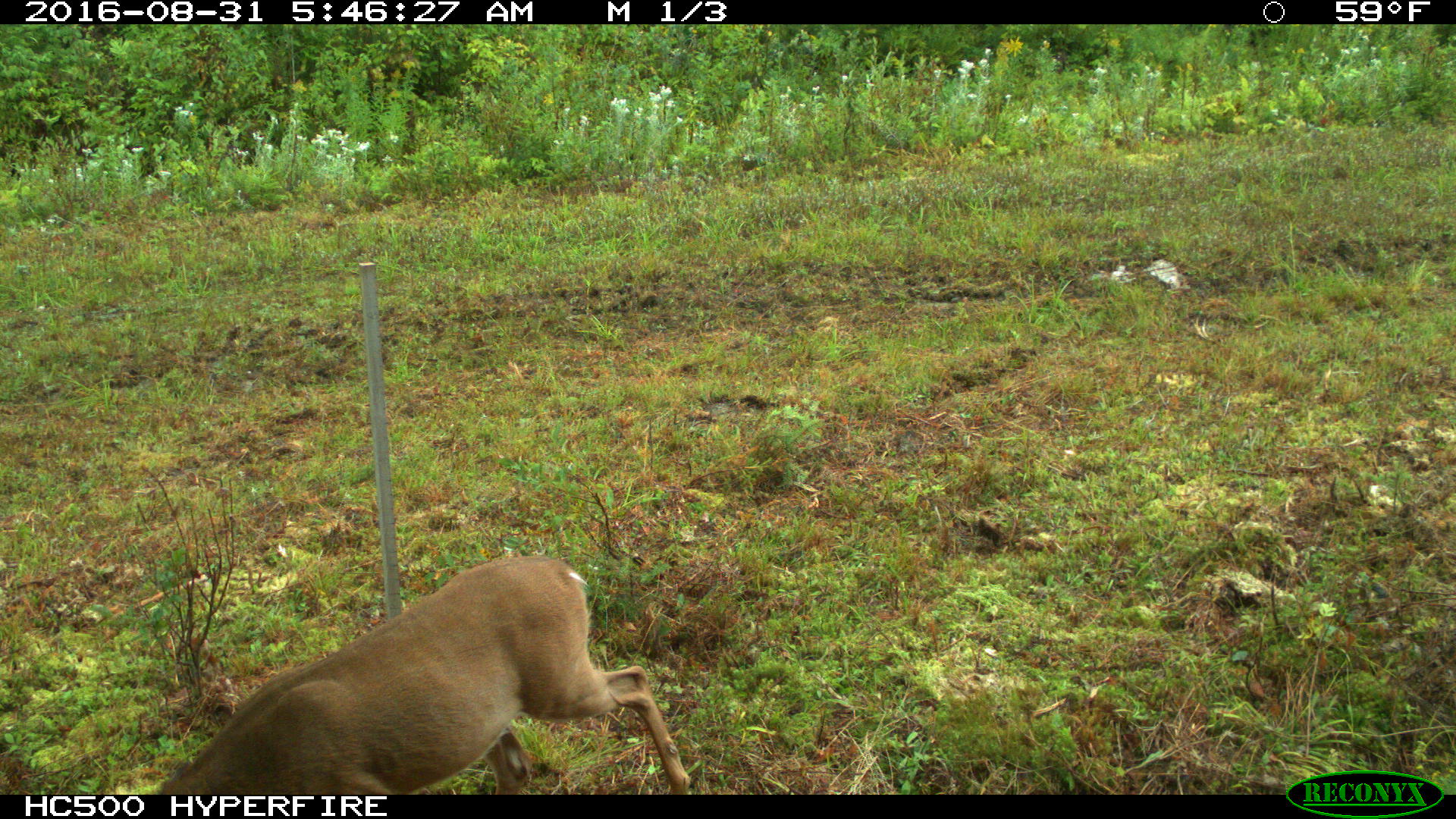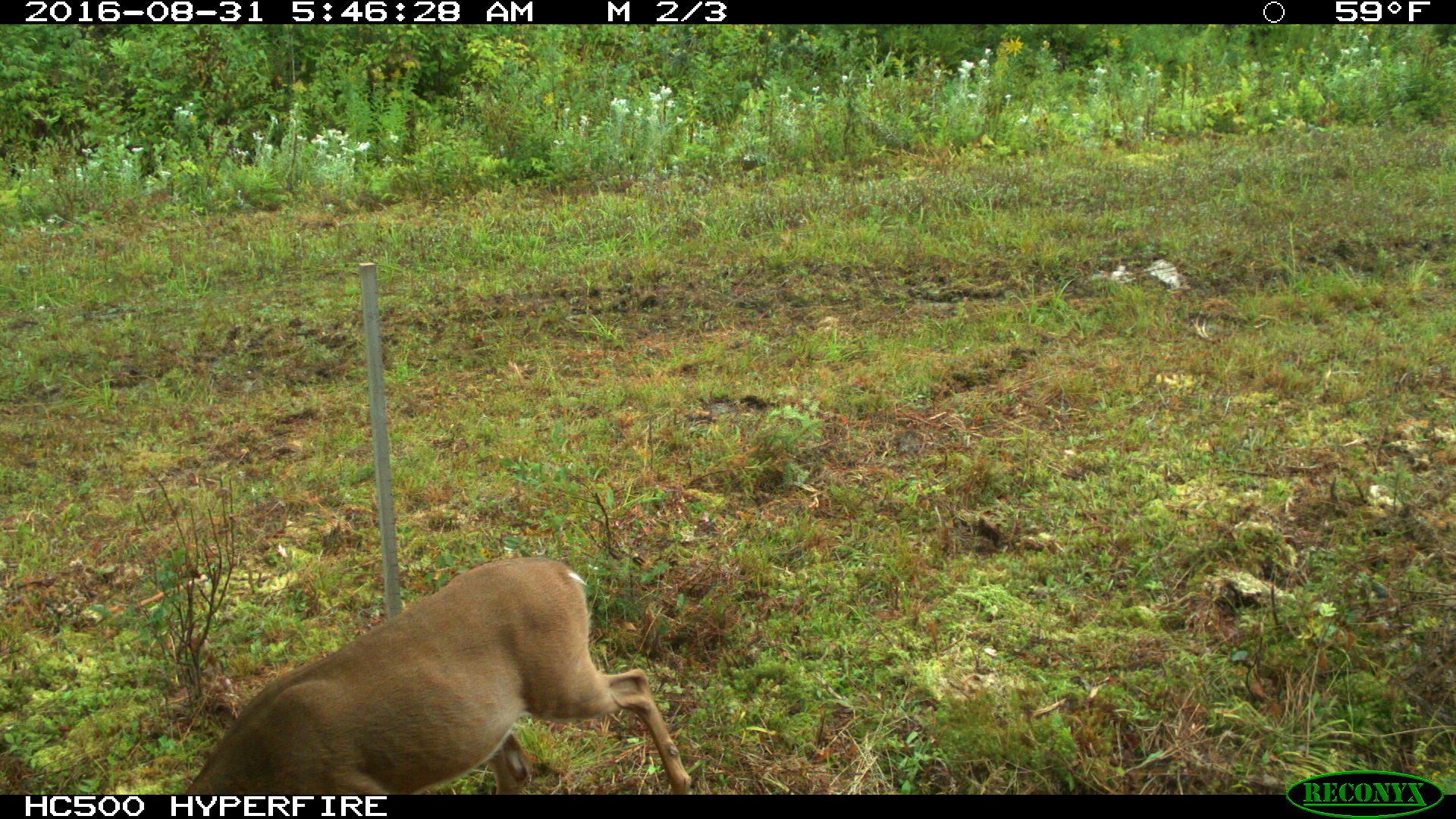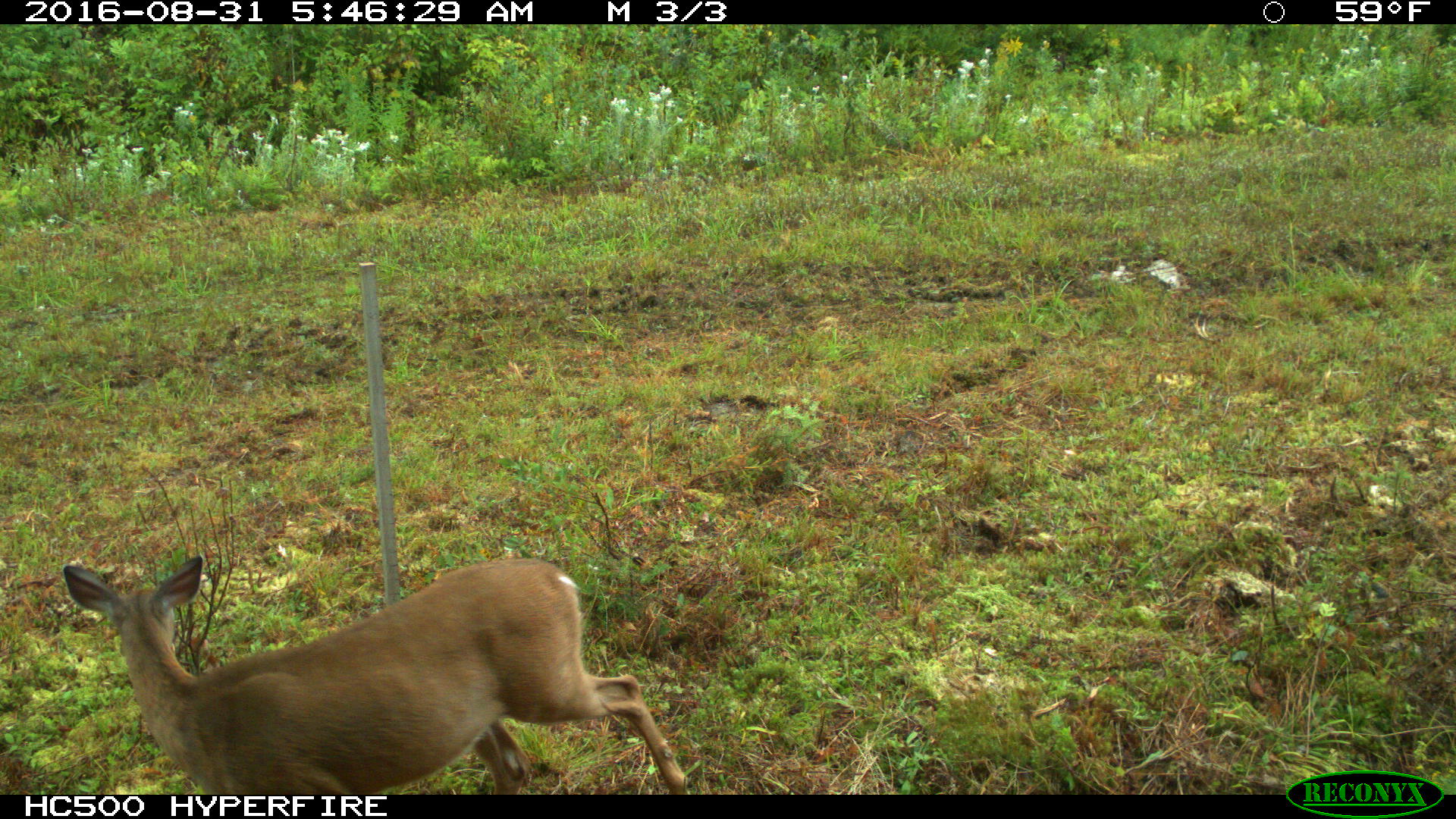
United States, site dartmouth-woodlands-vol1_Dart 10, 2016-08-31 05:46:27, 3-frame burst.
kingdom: Animalia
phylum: Chordata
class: Mammalia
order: Artiodactyla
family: Cervidae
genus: Odocoileus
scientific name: Odocoileus virginianus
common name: white-tailed deer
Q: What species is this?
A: White-tailed deer (Odocoileus virginianus).